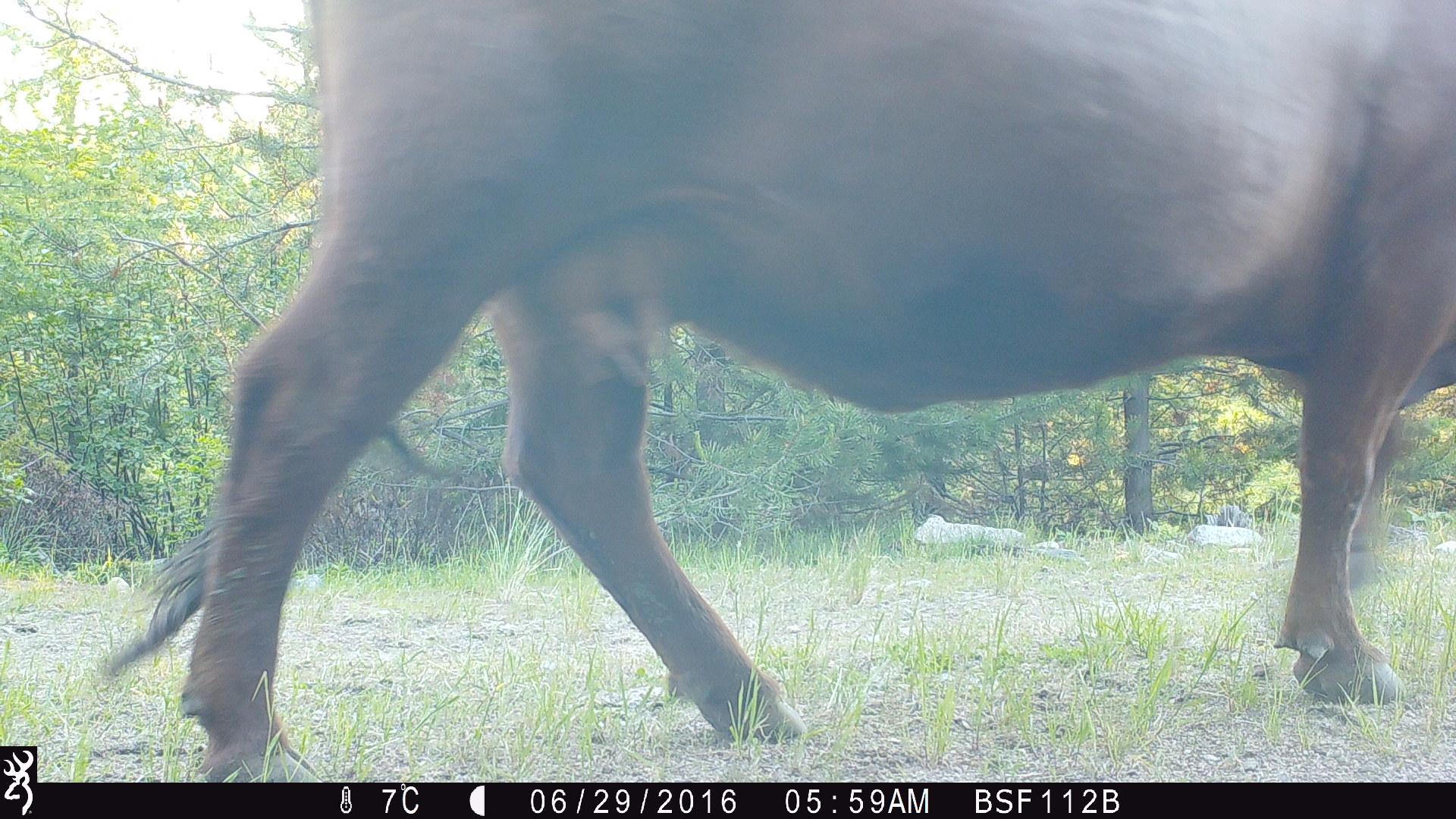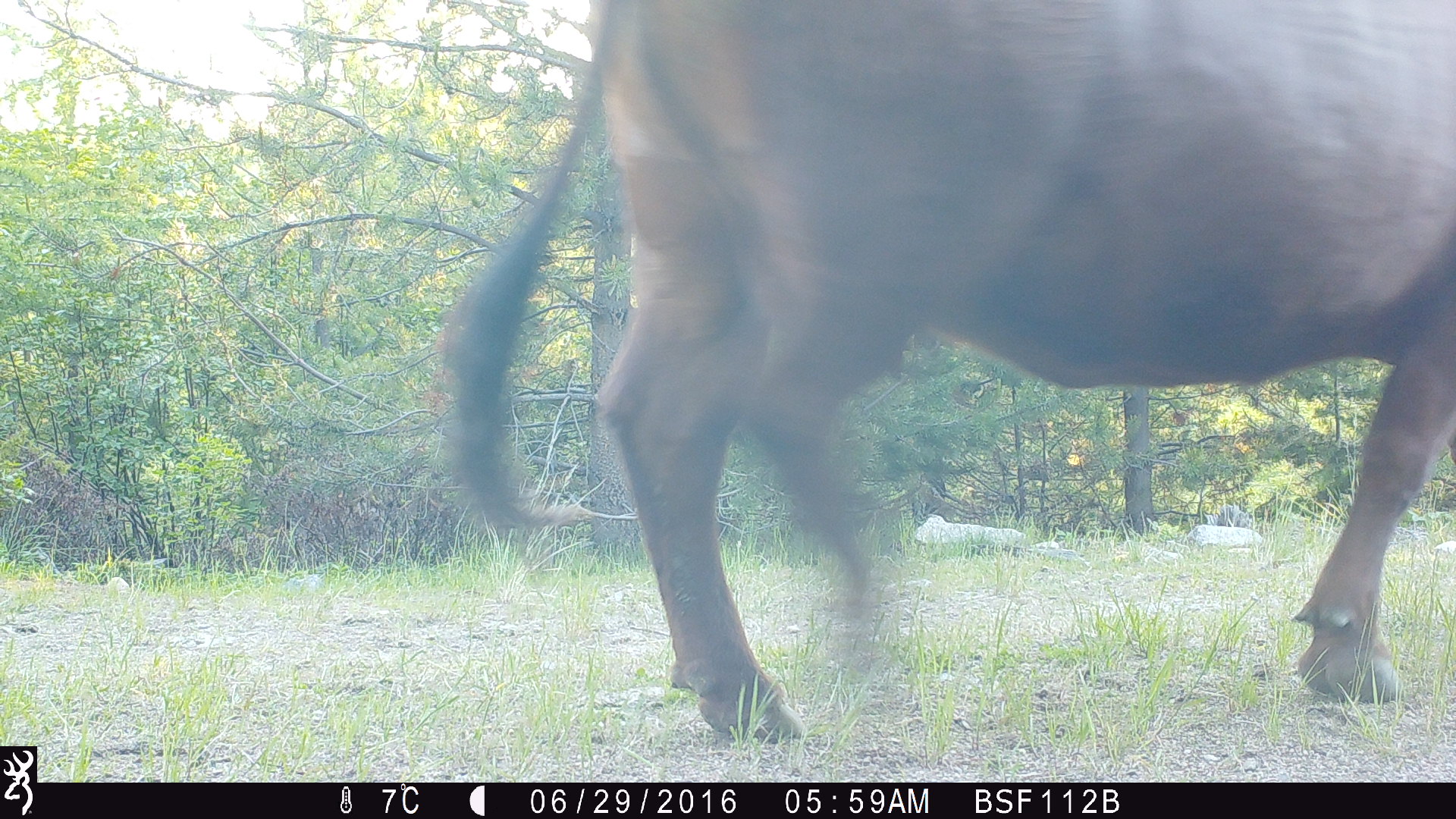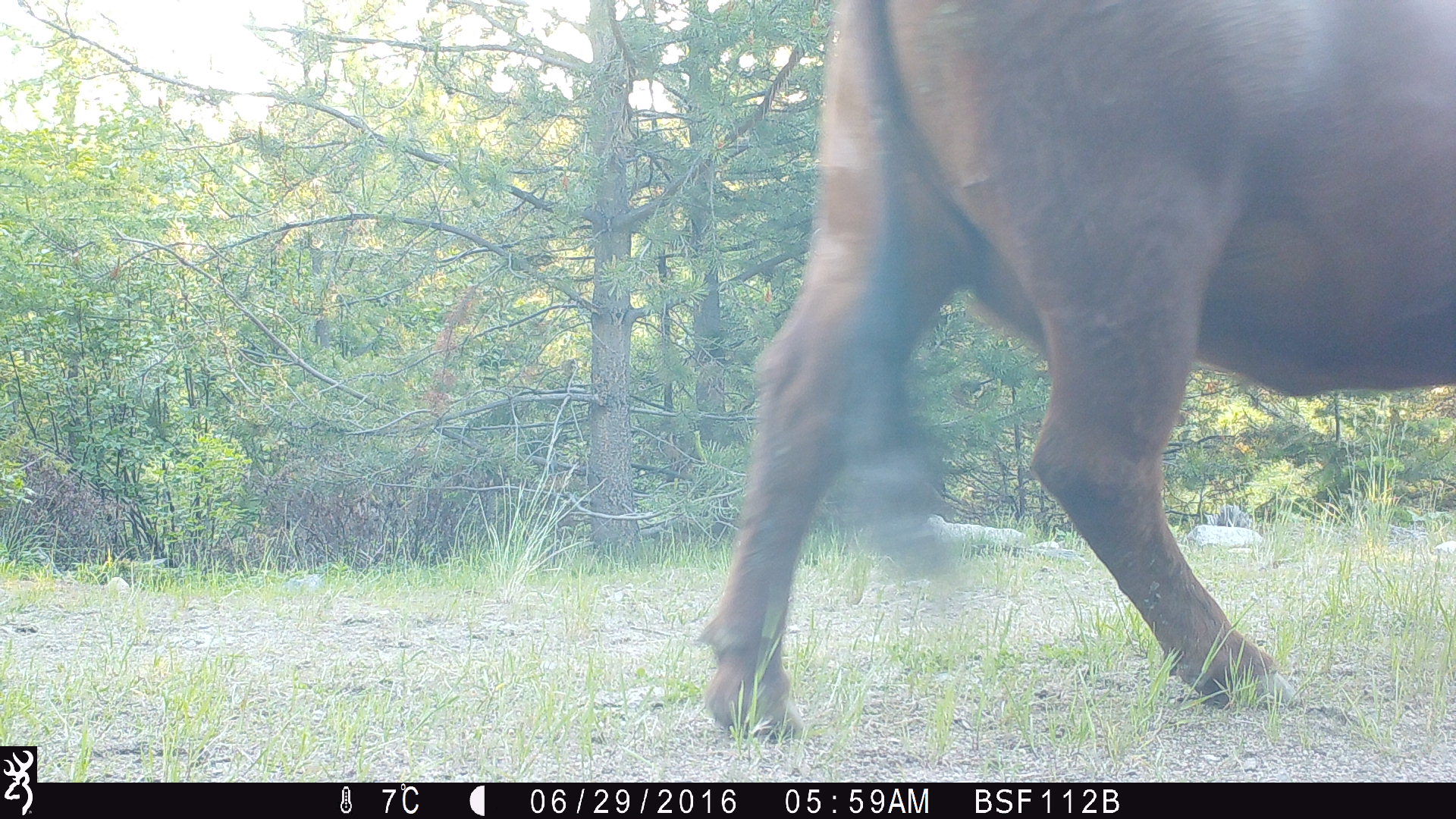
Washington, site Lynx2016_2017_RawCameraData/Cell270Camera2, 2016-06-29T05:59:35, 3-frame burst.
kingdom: Animalia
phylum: Chordata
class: Mammalia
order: Artiodactyla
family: Bovidae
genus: Bos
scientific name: Bos taurus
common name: domestic cattle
Domestic cattle (Bos taurus). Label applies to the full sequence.